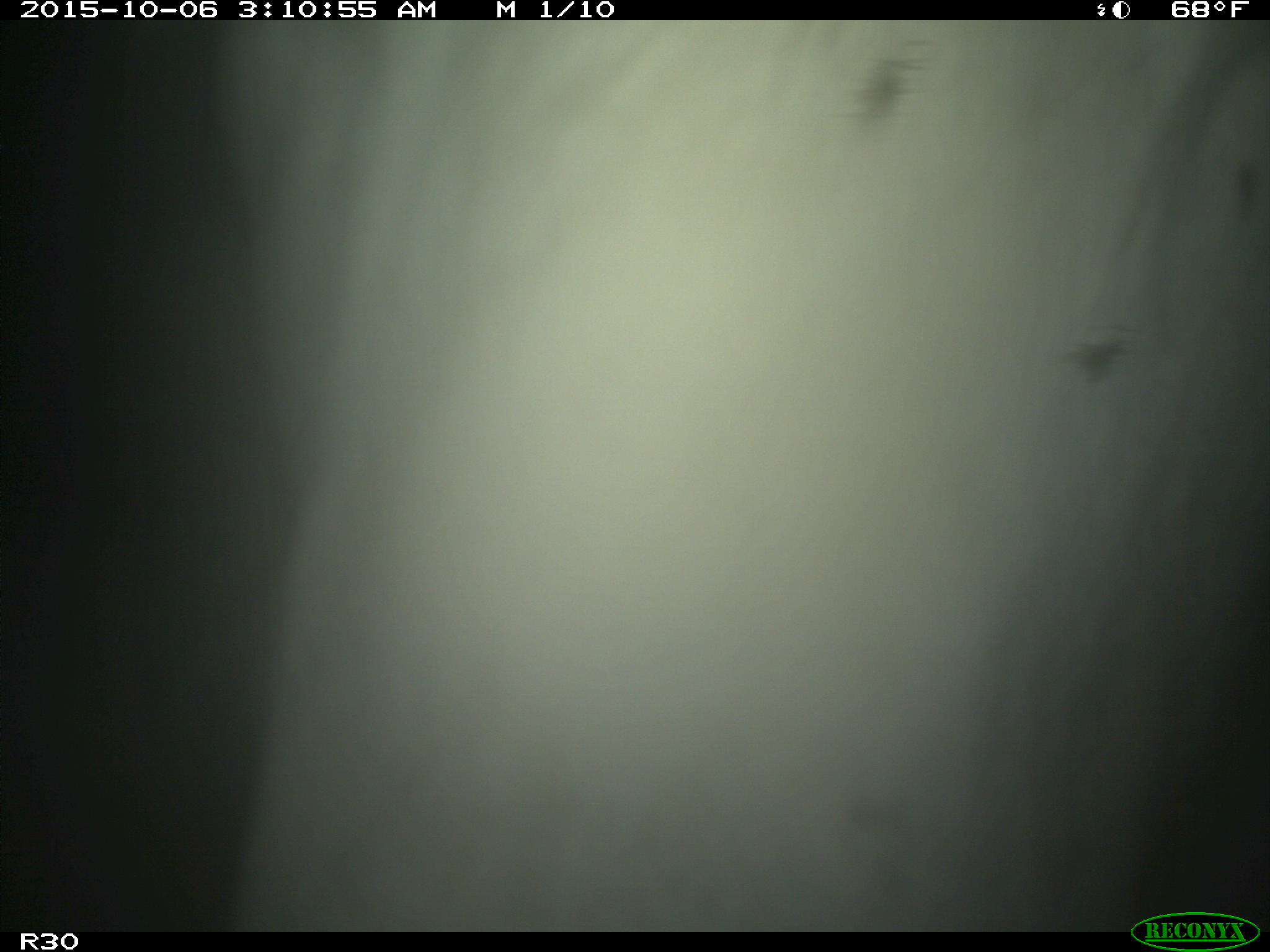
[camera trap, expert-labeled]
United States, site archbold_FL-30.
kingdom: Animalia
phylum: Chordata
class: Mammalia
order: Artiodactyla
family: Bovidae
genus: Bos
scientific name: Bos taurus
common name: domestic cow